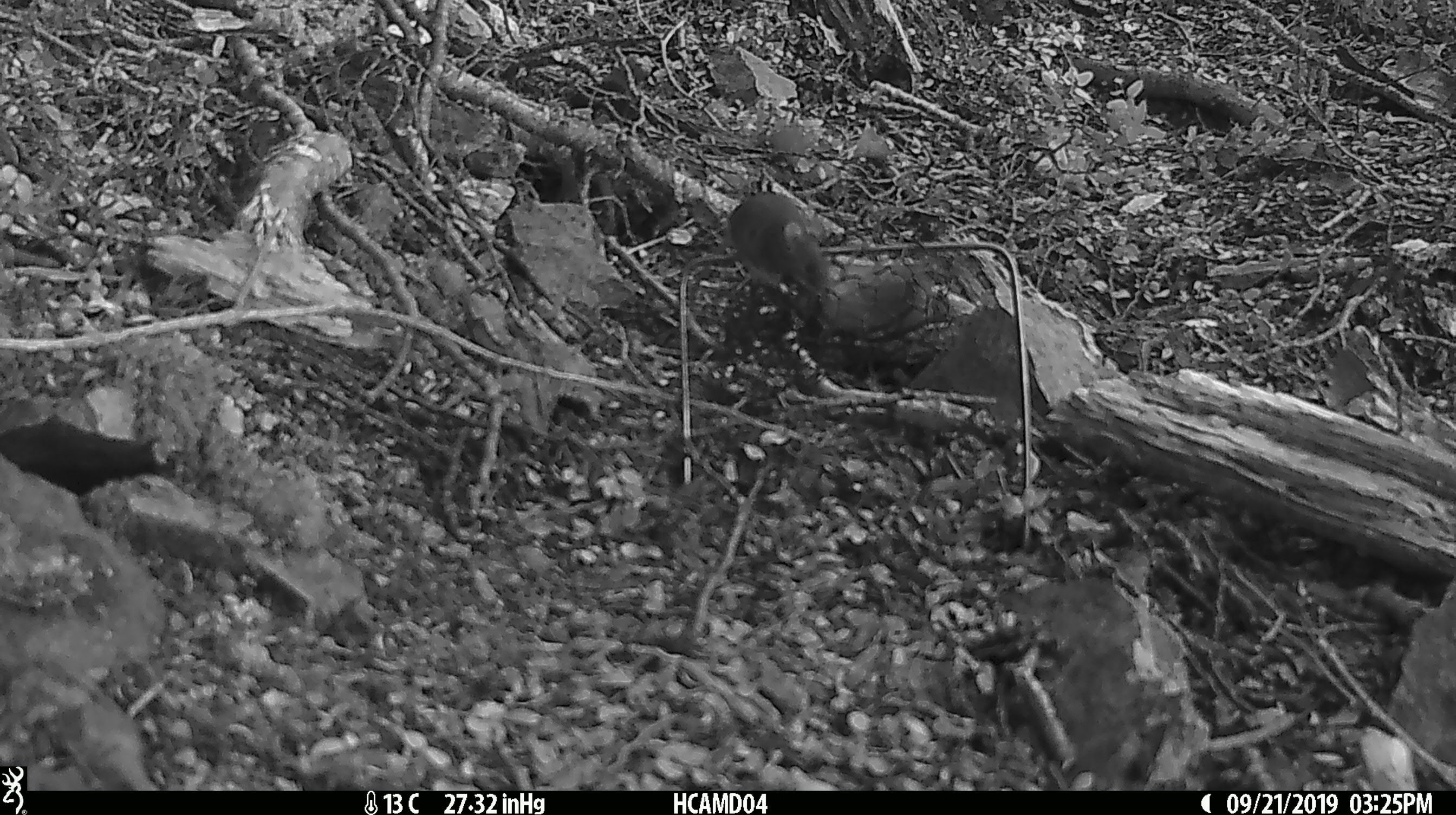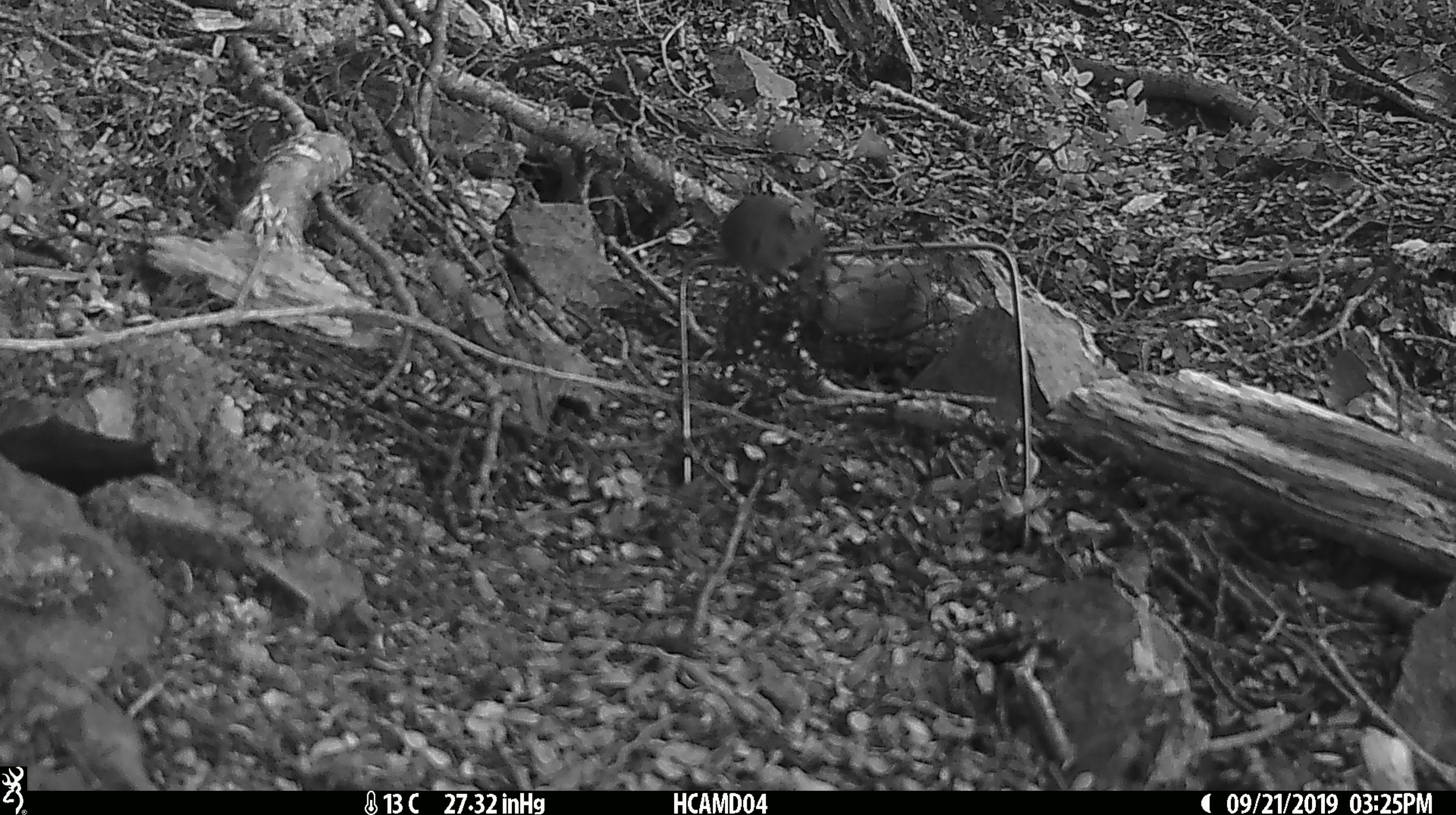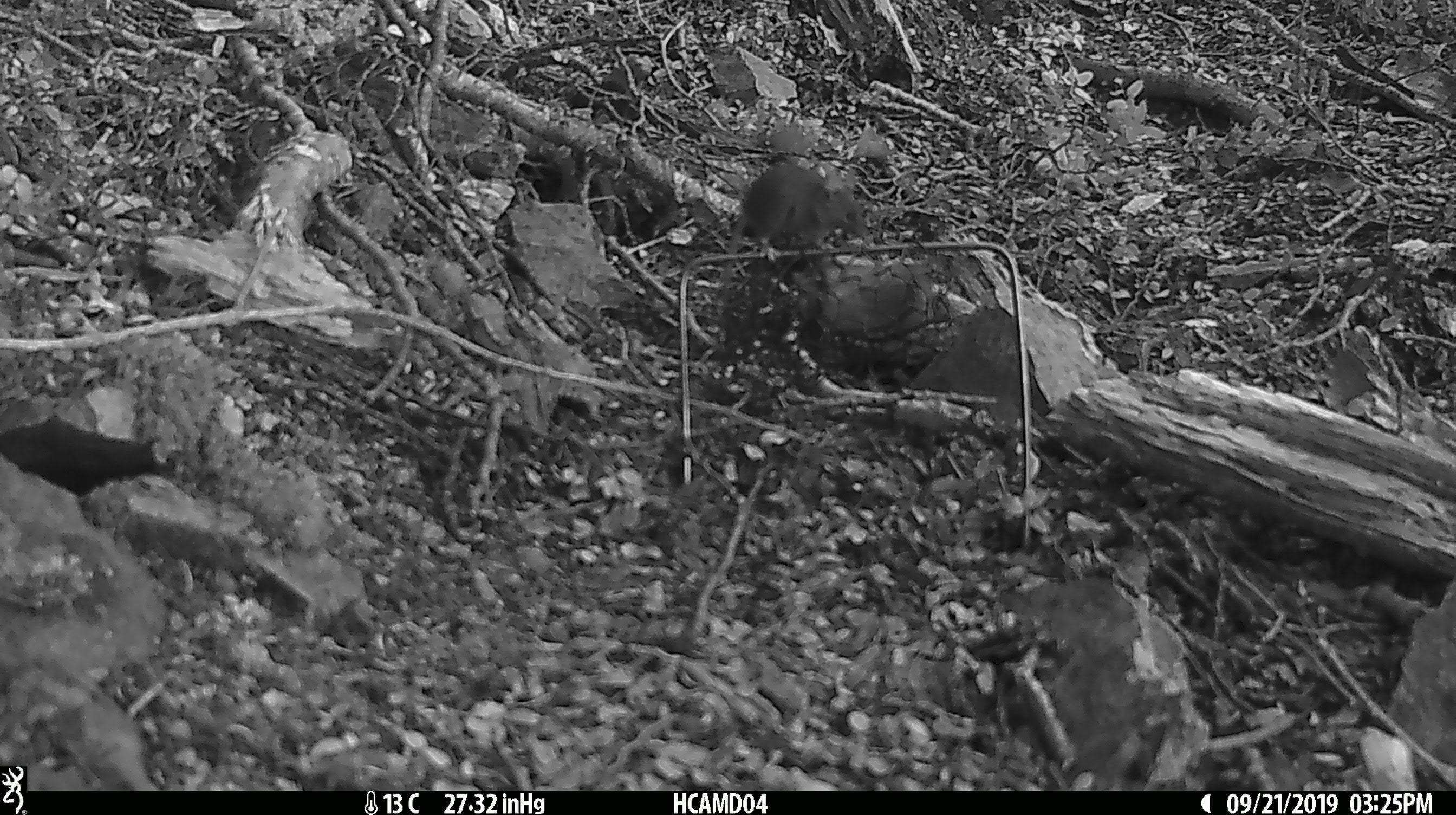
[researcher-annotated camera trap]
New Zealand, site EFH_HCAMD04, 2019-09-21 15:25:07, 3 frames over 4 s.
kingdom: Animalia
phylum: Chordata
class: Mammalia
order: Rodentia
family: Muridae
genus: Mus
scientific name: Mus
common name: mouse